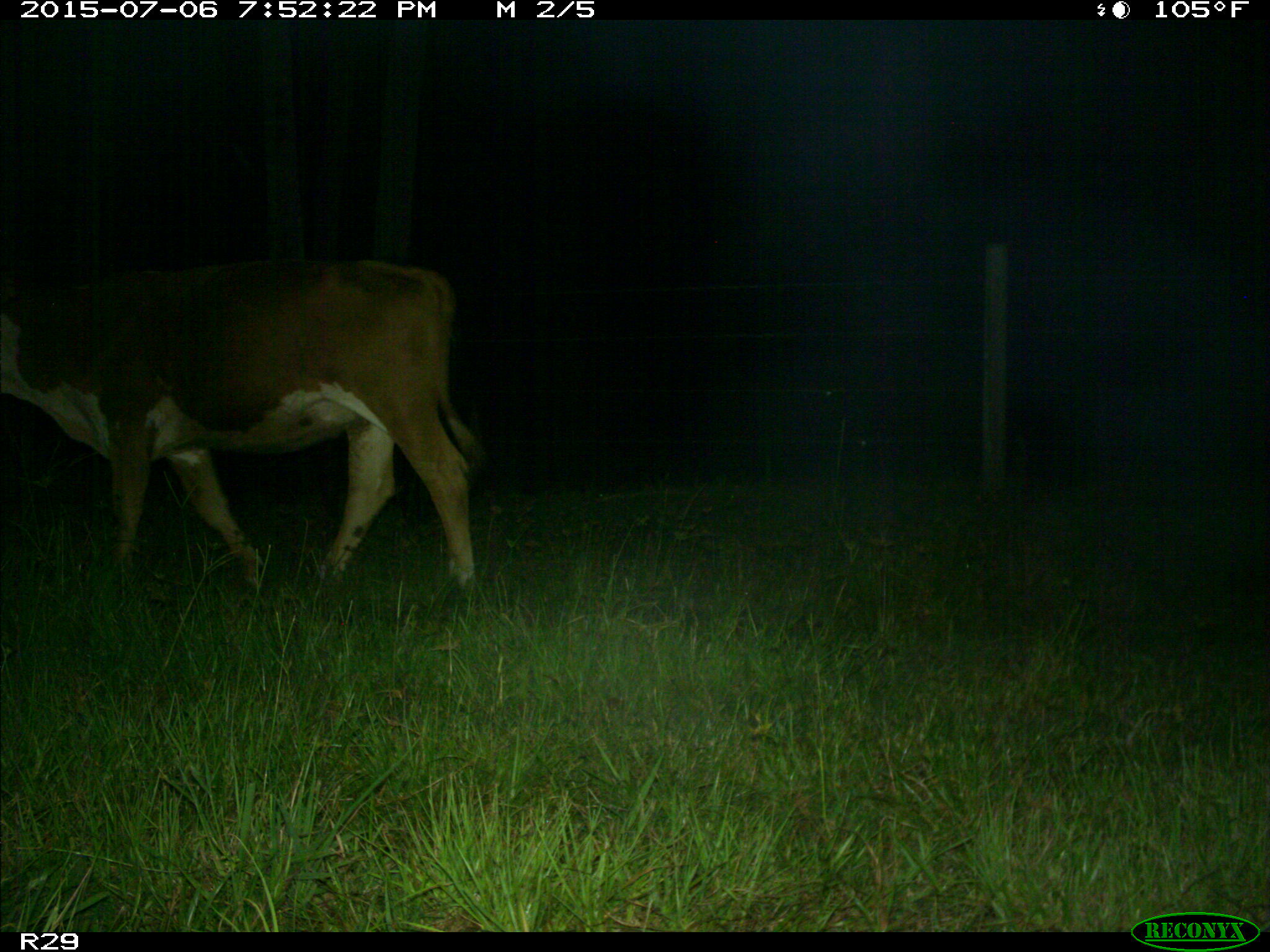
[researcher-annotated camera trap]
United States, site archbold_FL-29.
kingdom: Animalia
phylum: Chordata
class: Mammalia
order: Artiodactyla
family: Bovidae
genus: Bos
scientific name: Bos taurus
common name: domestic cow